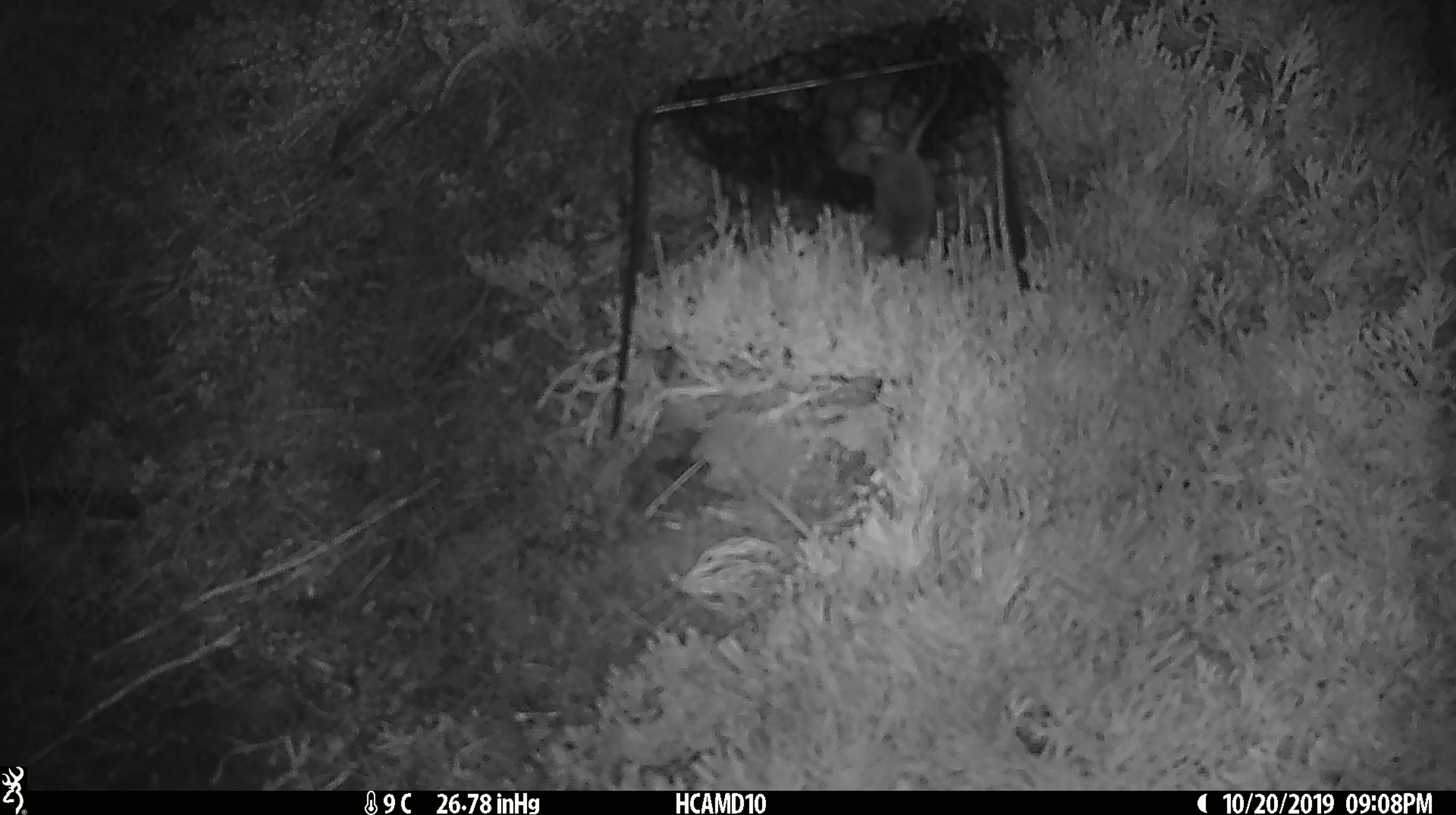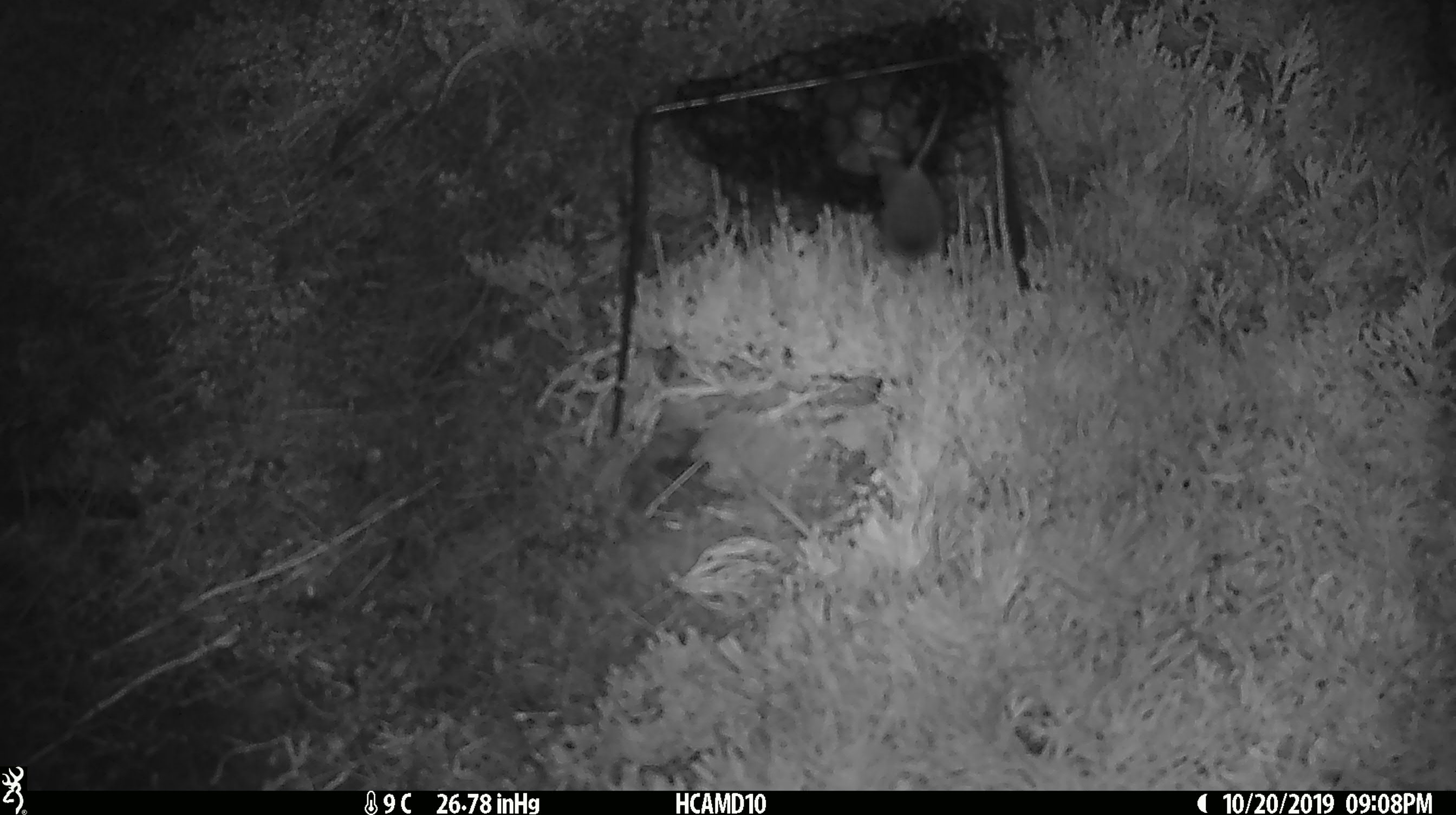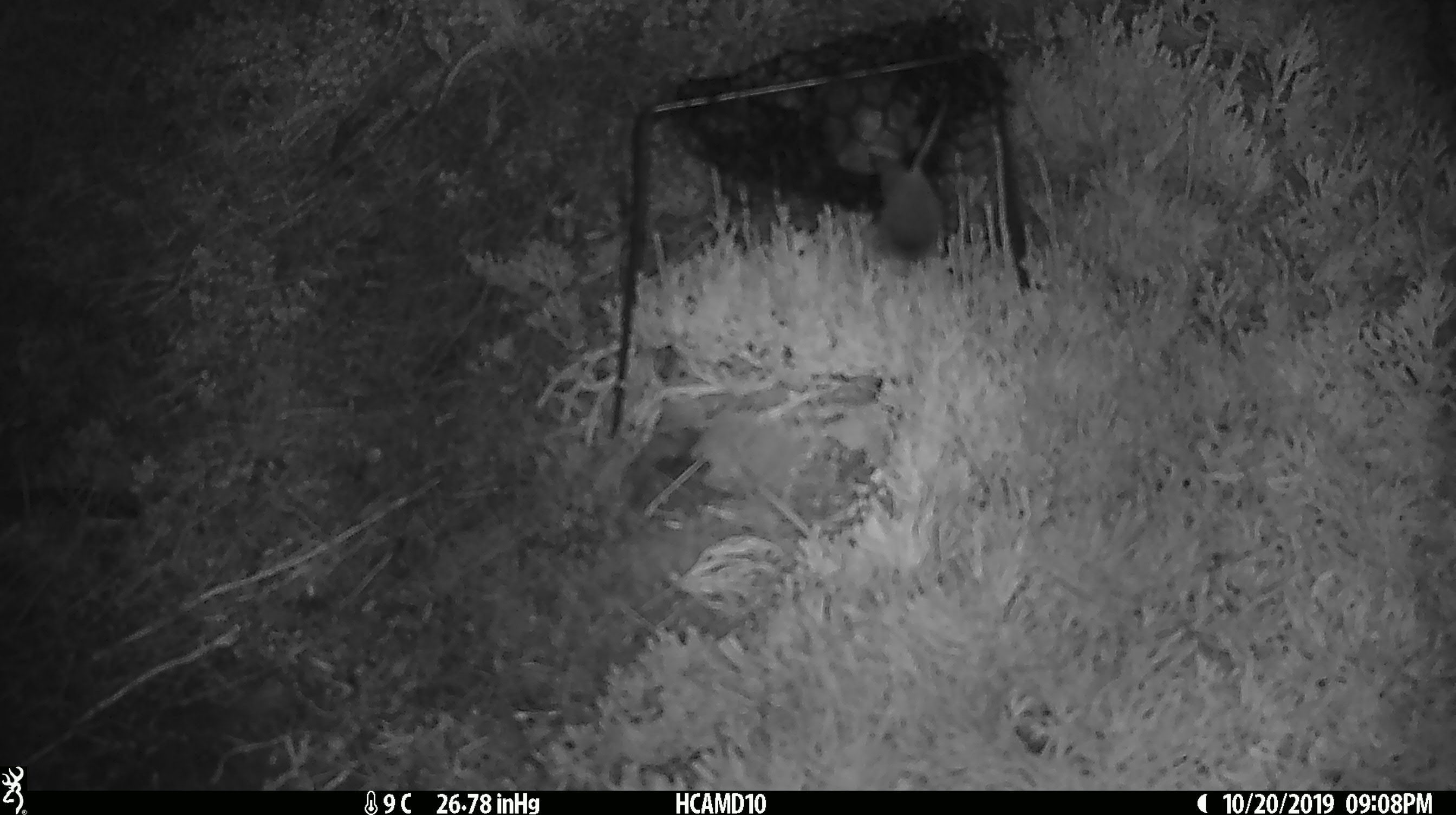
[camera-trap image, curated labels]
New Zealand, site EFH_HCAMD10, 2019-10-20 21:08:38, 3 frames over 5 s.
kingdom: Animalia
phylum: Chordata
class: Mammalia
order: Rodentia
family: Muridae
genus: Mus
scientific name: Mus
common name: mouse